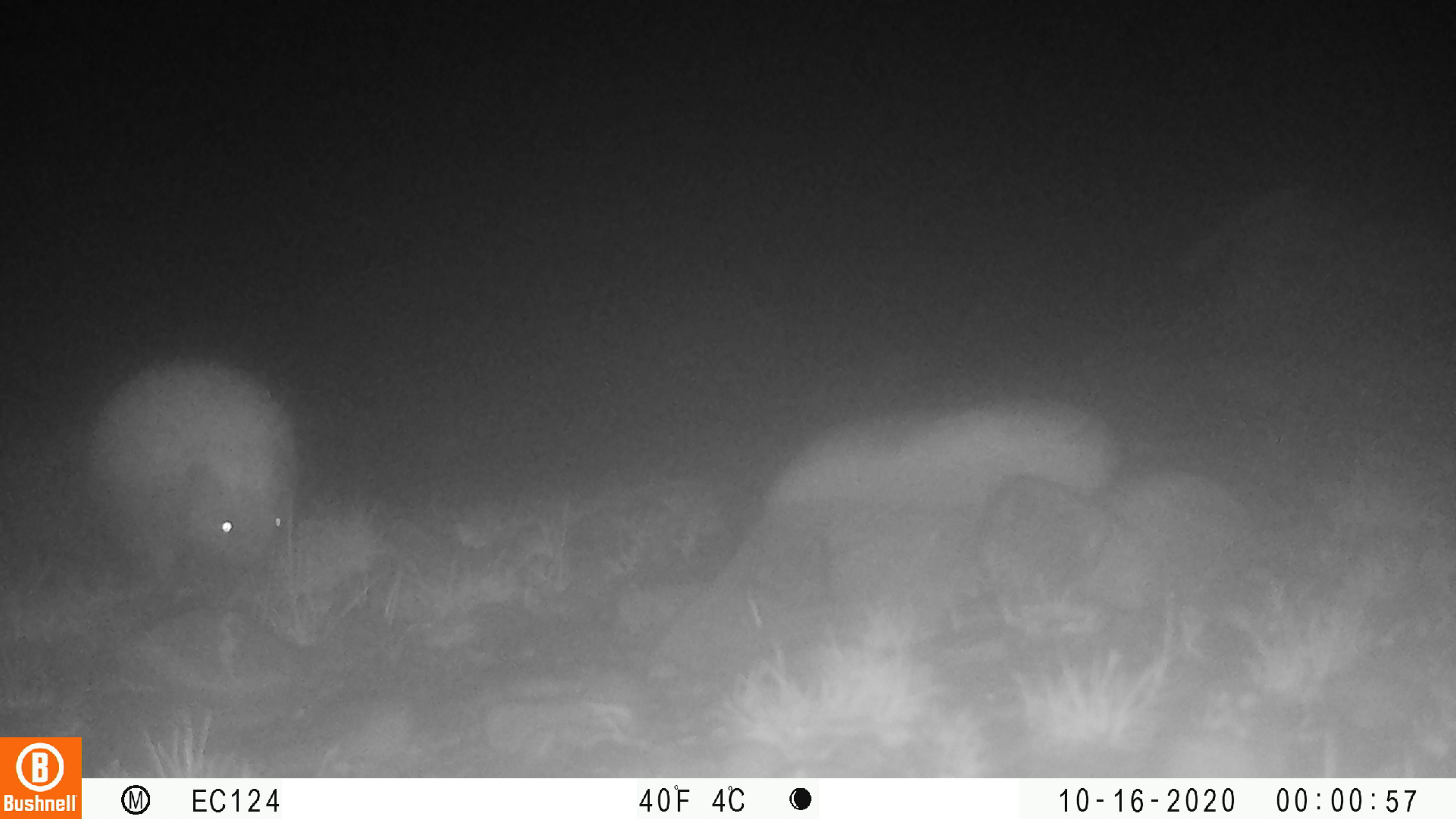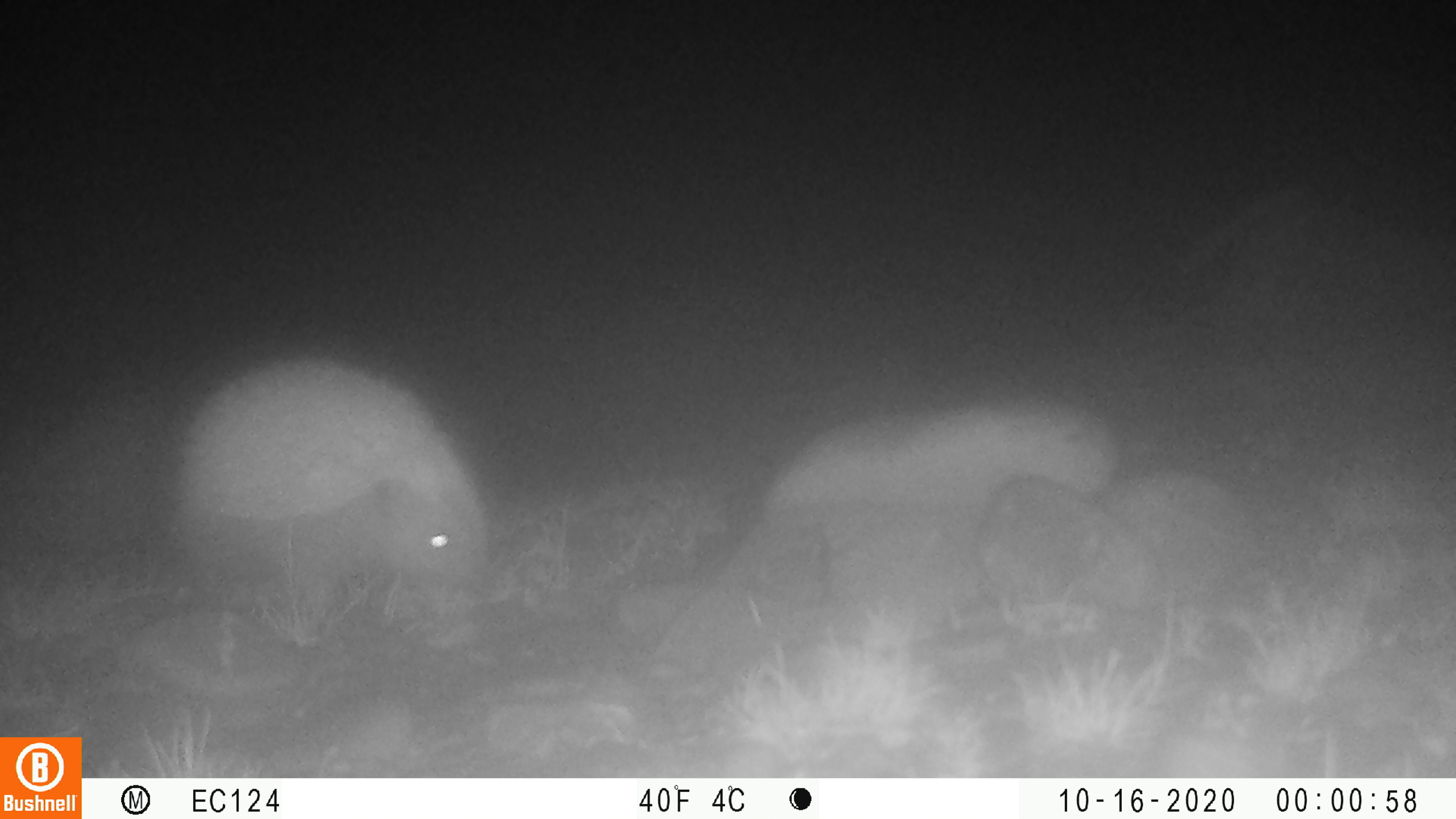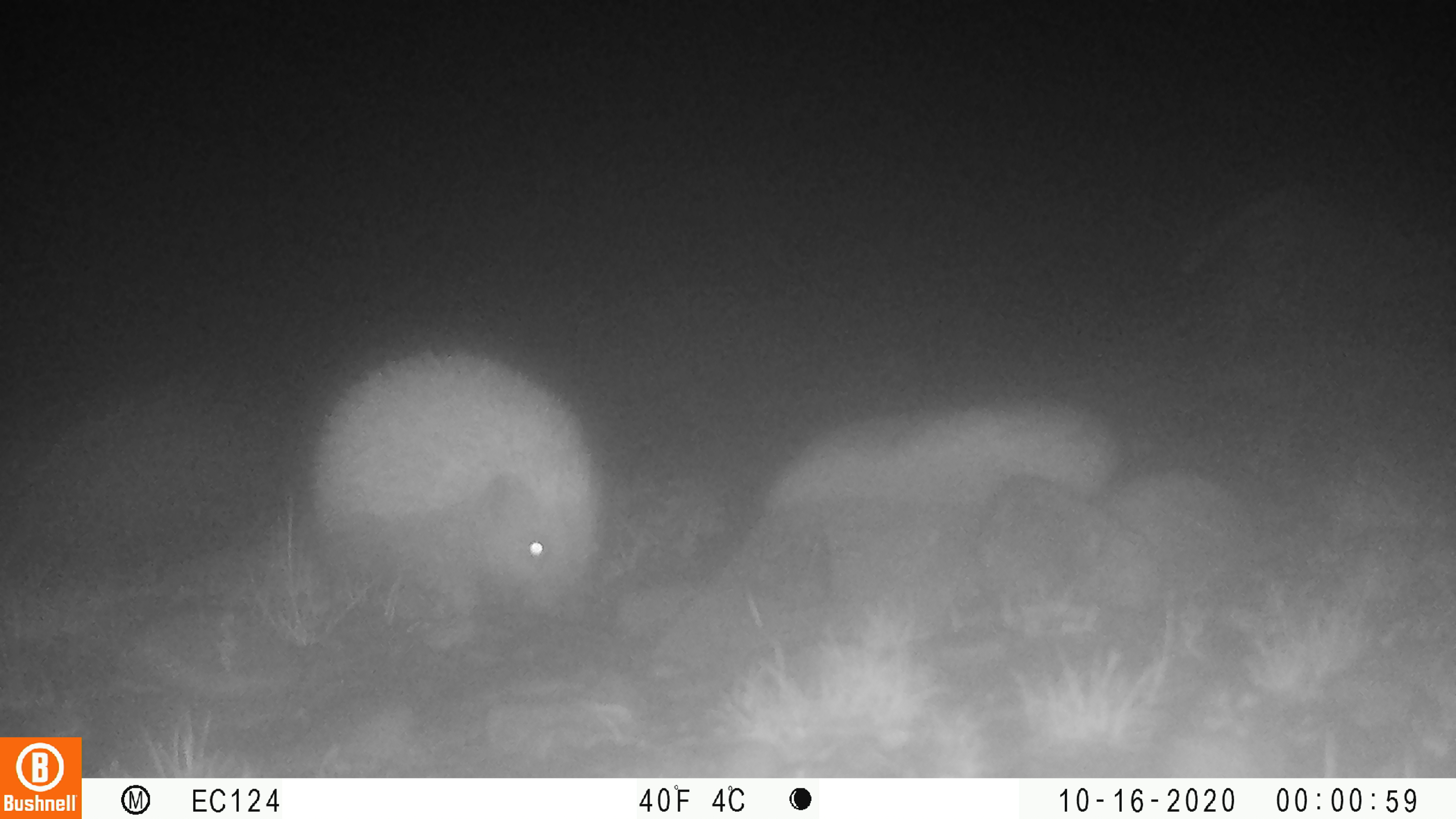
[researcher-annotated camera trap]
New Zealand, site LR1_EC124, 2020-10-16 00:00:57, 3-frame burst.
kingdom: Animalia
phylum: Chordata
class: Mammalia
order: Eulipotyphla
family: Erinaceidae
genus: Erinaceus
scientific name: Erinaceus europaeus europaeus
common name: european hedgehog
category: hedgehog